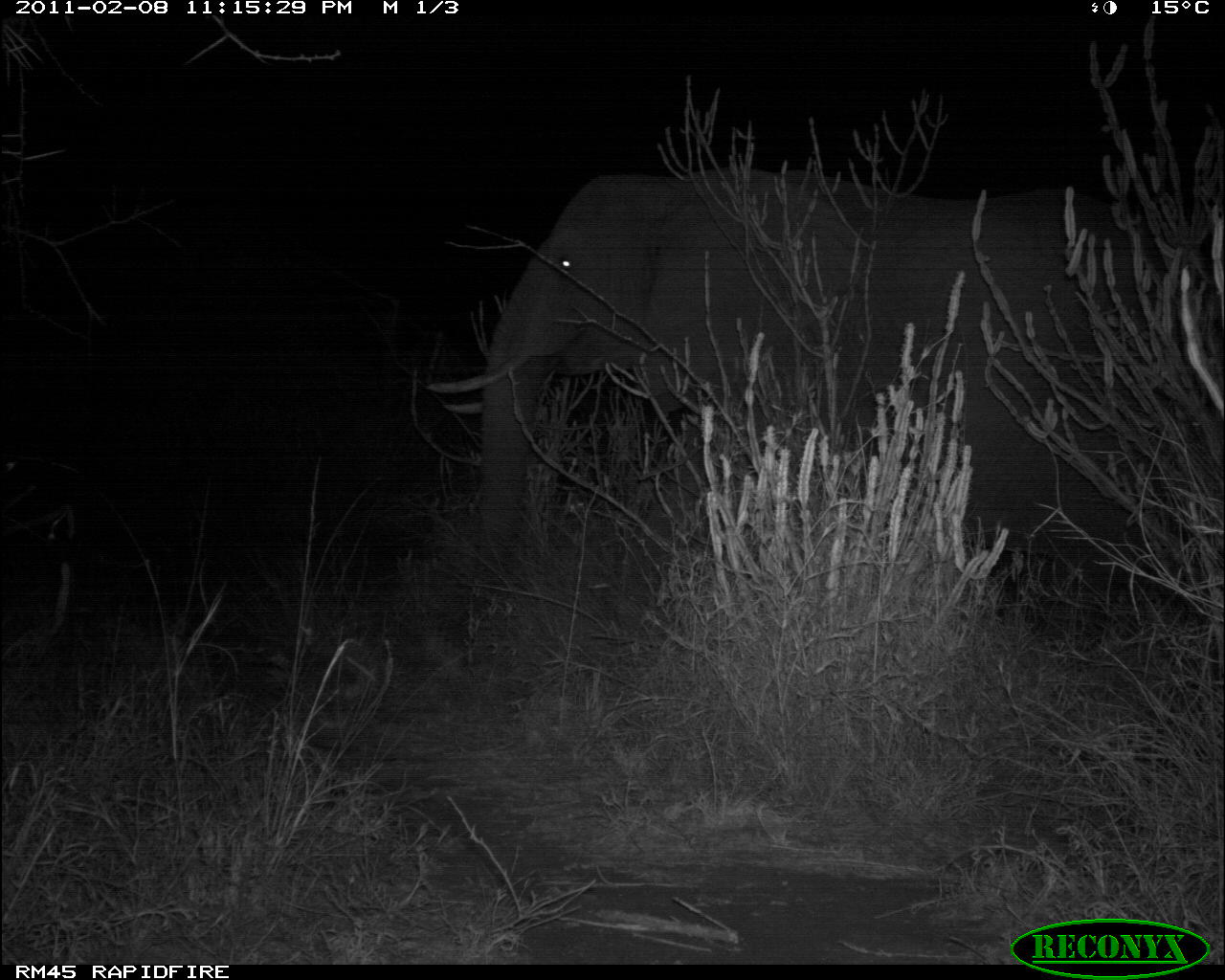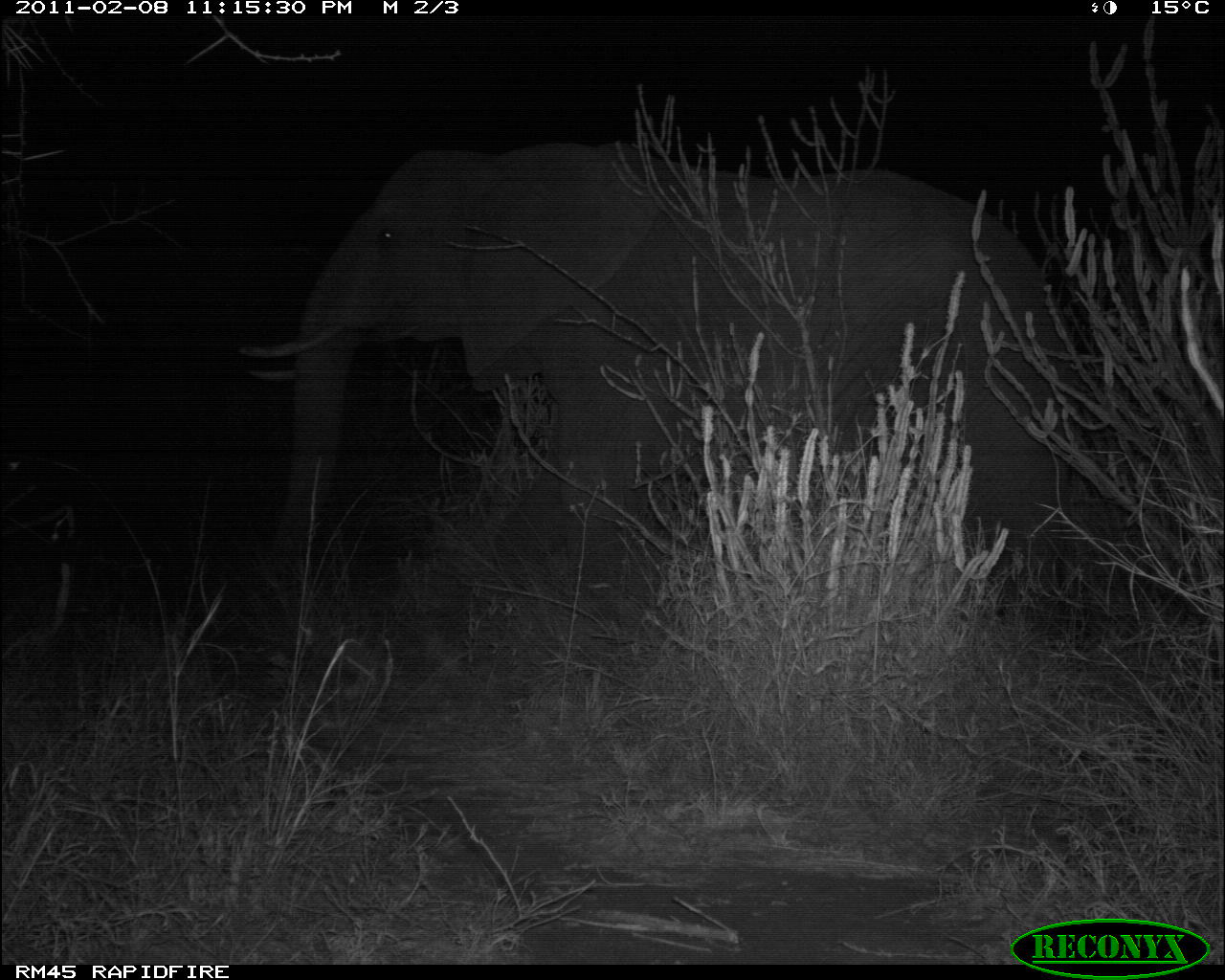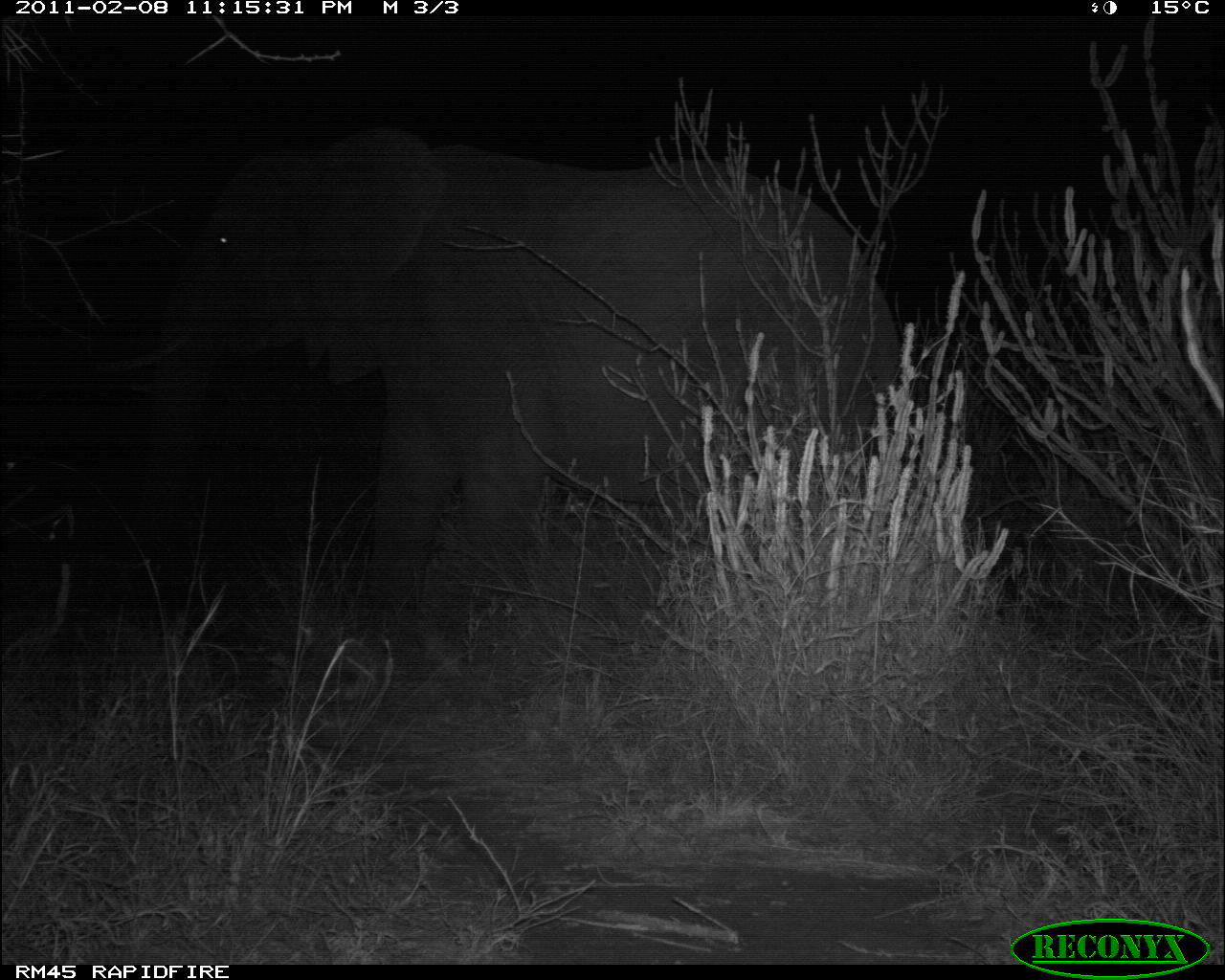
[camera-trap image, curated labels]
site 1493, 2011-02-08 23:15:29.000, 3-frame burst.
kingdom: Animalia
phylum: Chordata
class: Mammalia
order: Proboscidea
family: Elephantidae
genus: Loxodonta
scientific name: Loxodonta africana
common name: african bush elephant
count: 1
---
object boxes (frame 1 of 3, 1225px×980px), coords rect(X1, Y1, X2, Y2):
loxodonta africana: rect(420, 165, 1162, 589)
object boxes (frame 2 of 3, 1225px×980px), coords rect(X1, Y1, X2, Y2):
loxodonta africana: rect(231, 136, 1084, 575)